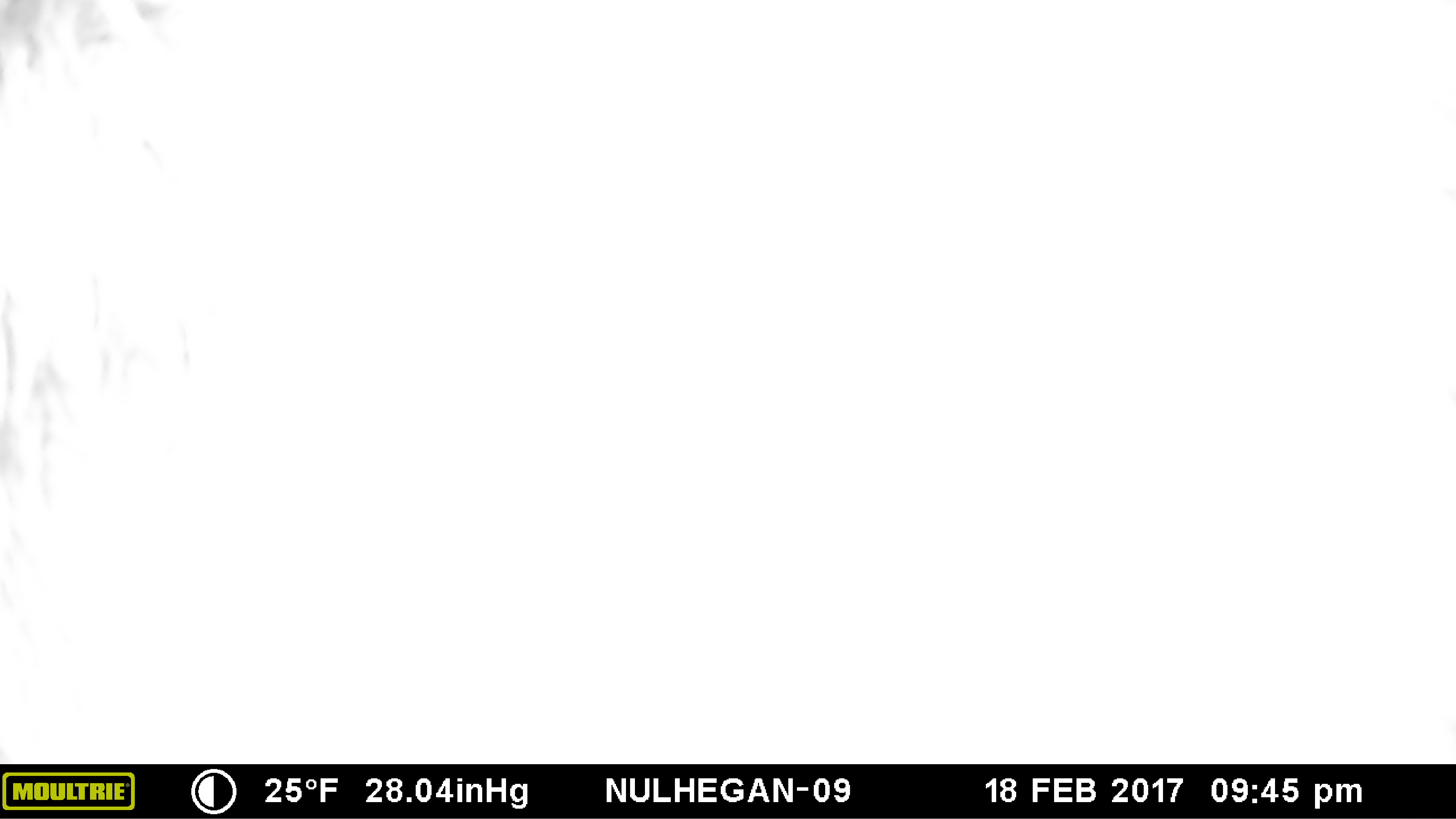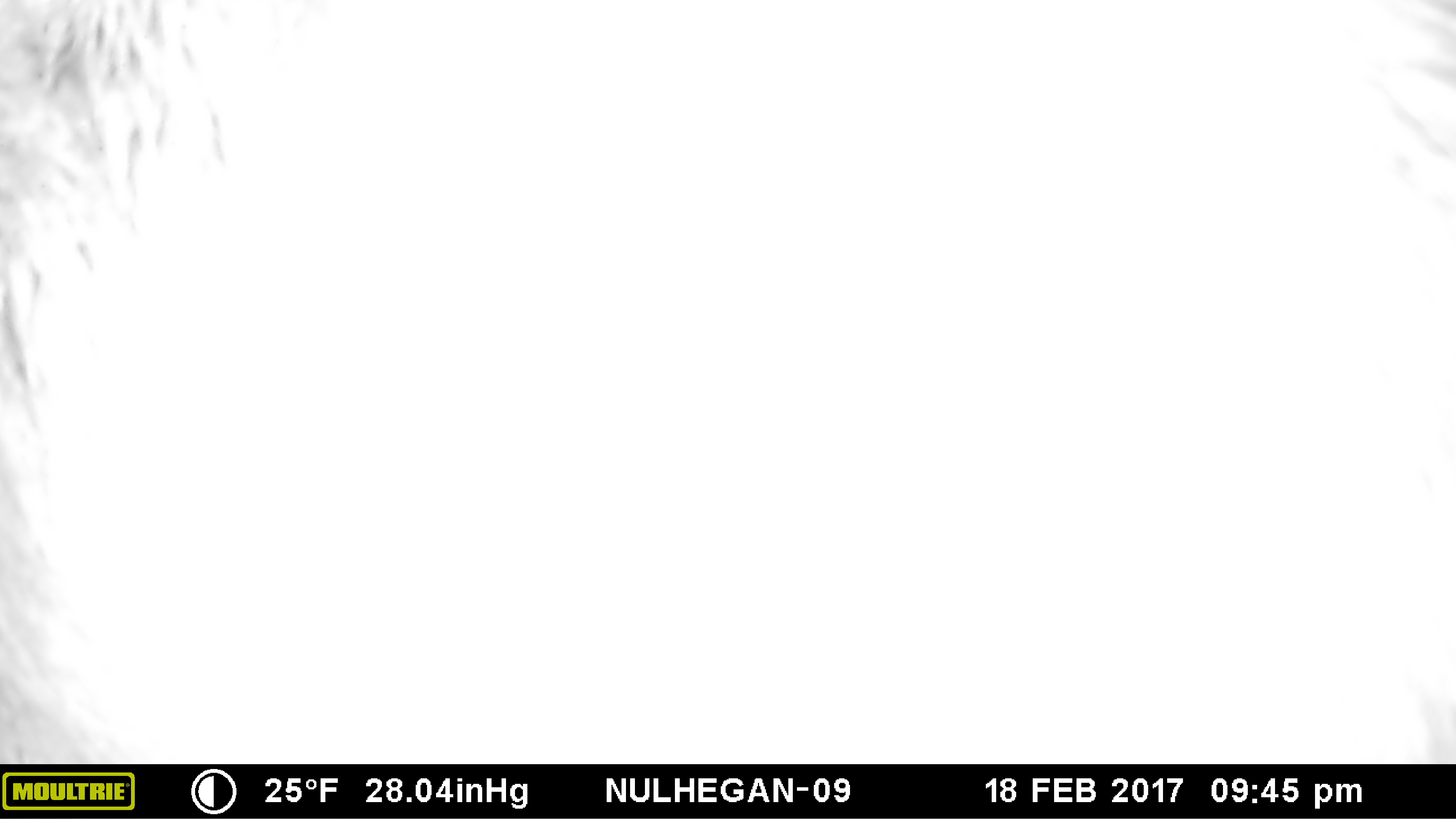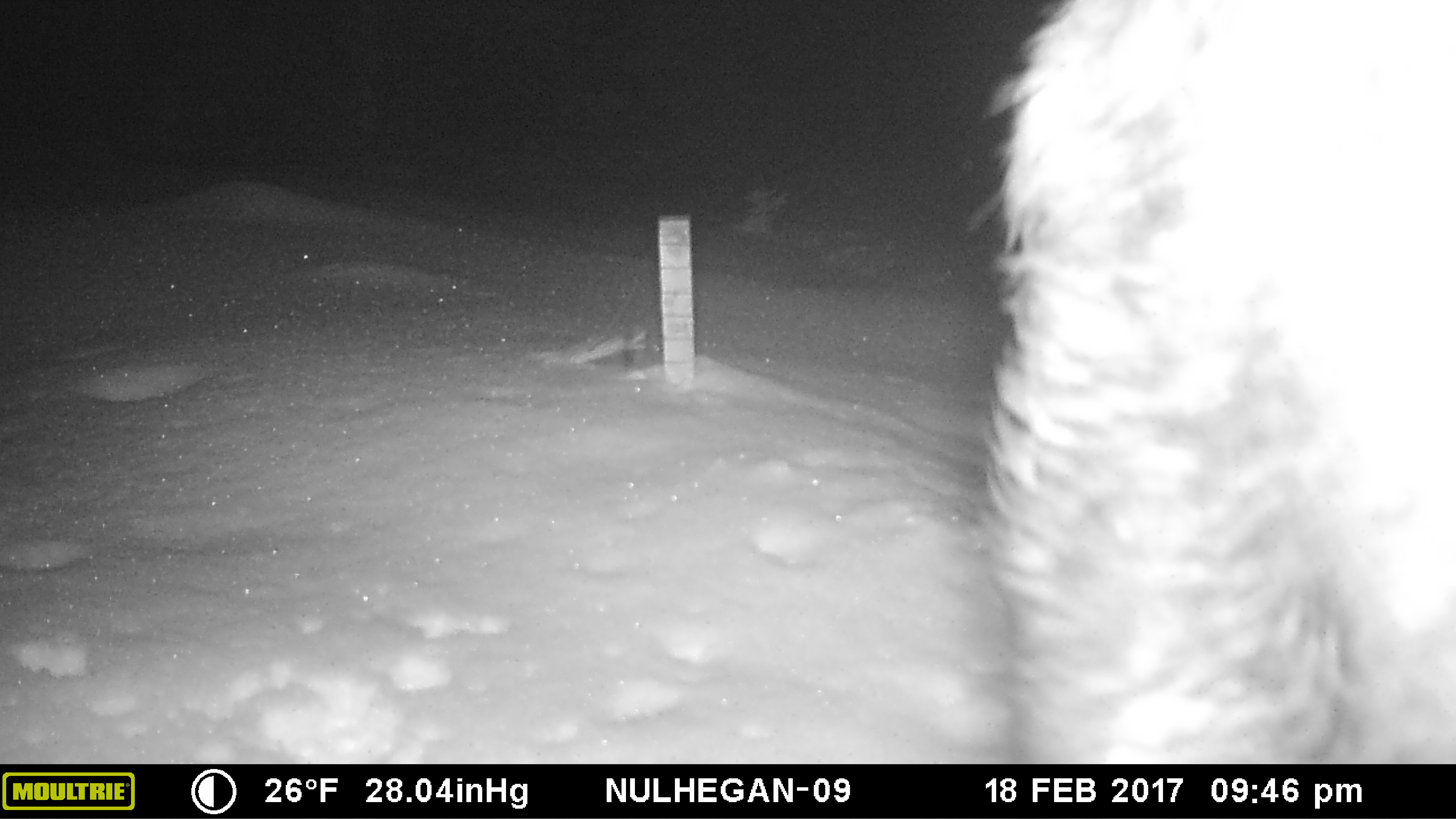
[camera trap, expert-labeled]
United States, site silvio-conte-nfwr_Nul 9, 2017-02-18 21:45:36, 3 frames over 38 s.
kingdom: Animalia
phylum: Chordata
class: Mammalia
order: Artiodactyla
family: Cervidae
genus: Alces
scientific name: Alces alces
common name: moose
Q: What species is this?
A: Moose (Alces alces).